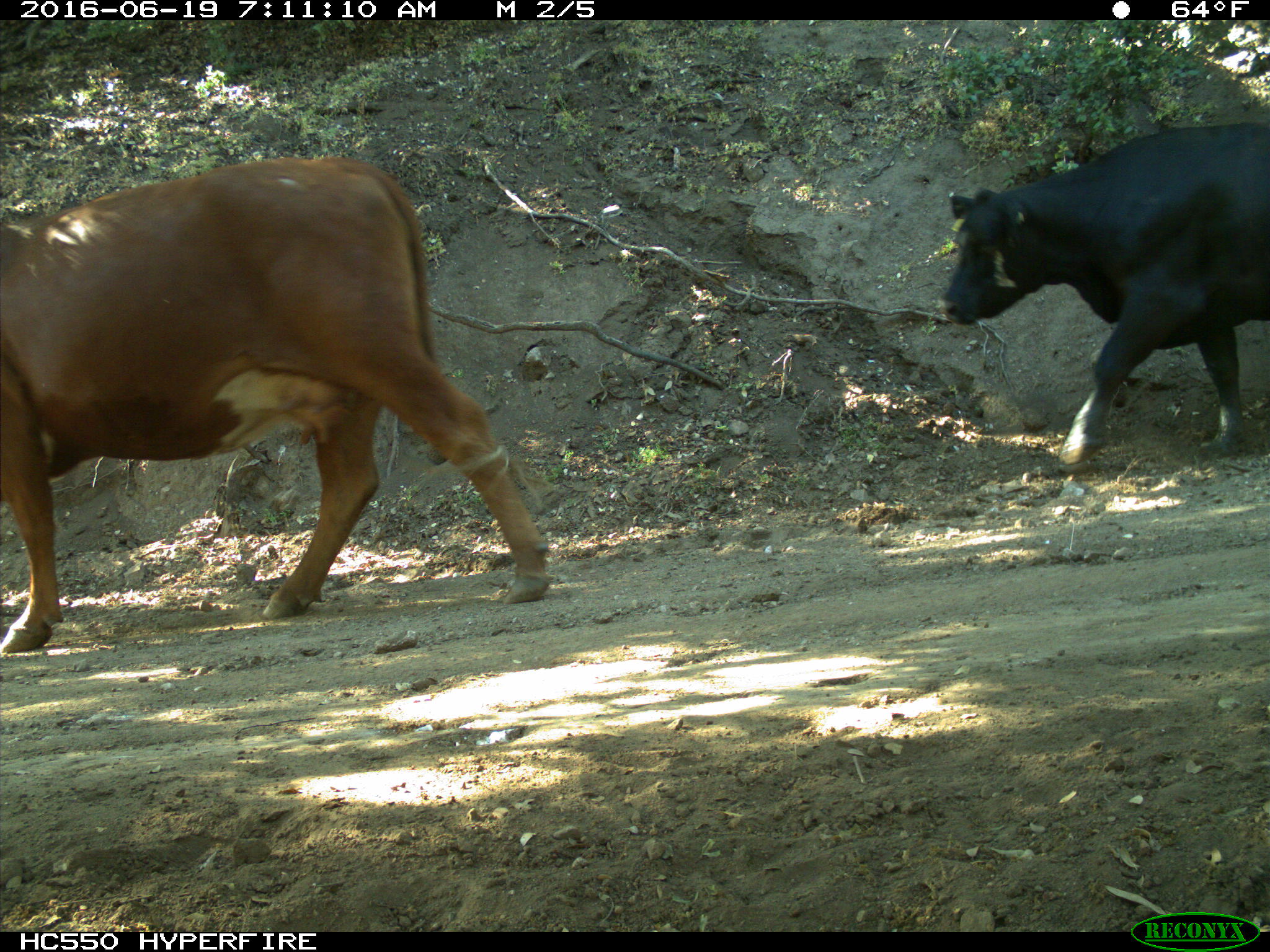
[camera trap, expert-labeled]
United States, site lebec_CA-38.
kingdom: Animalia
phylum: Chordata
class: Mammalia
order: Artiodactyla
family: Bovidae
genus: Bos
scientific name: Bos taurus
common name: domestic cow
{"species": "Bos taurus (domestic cow)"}